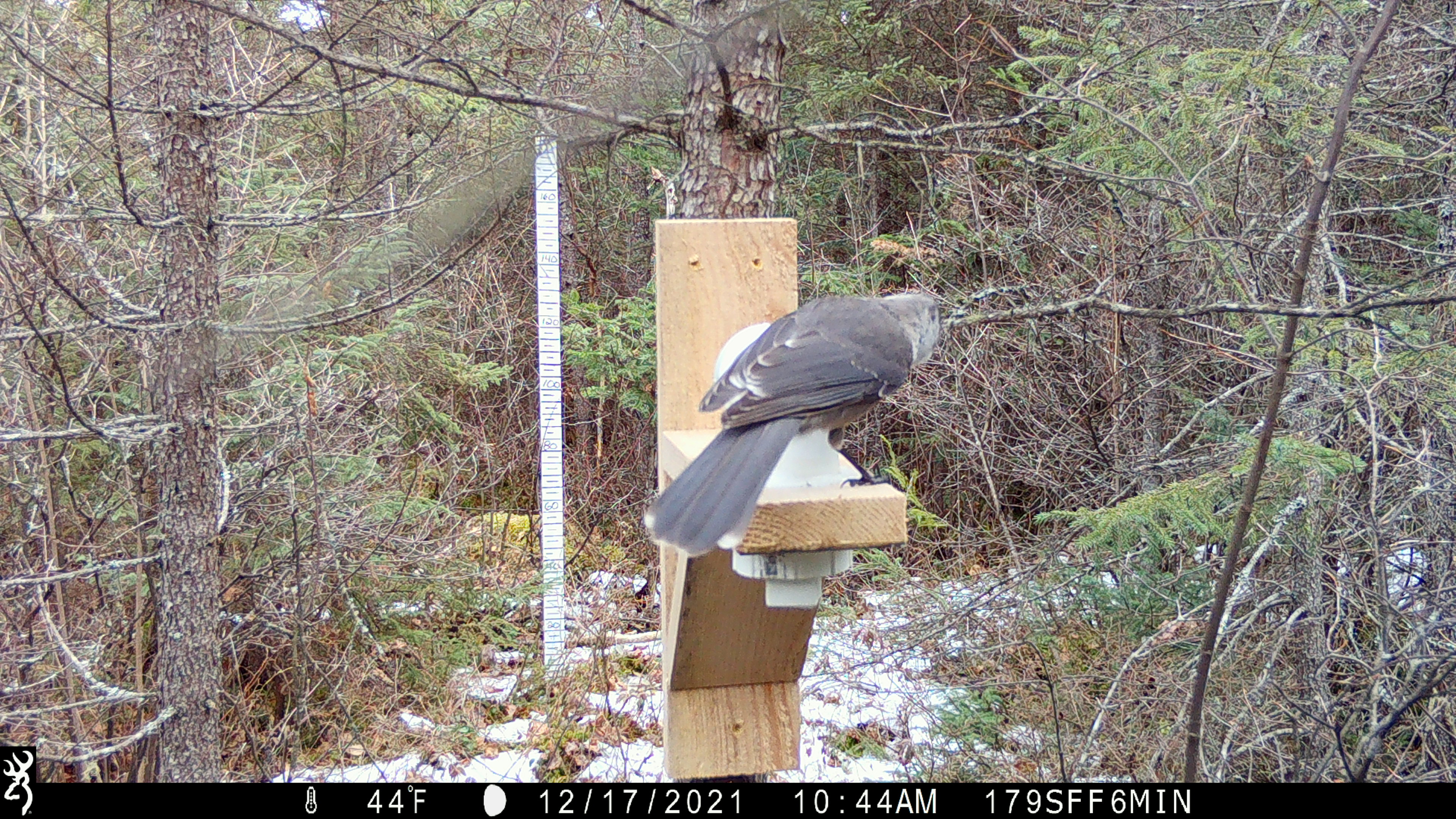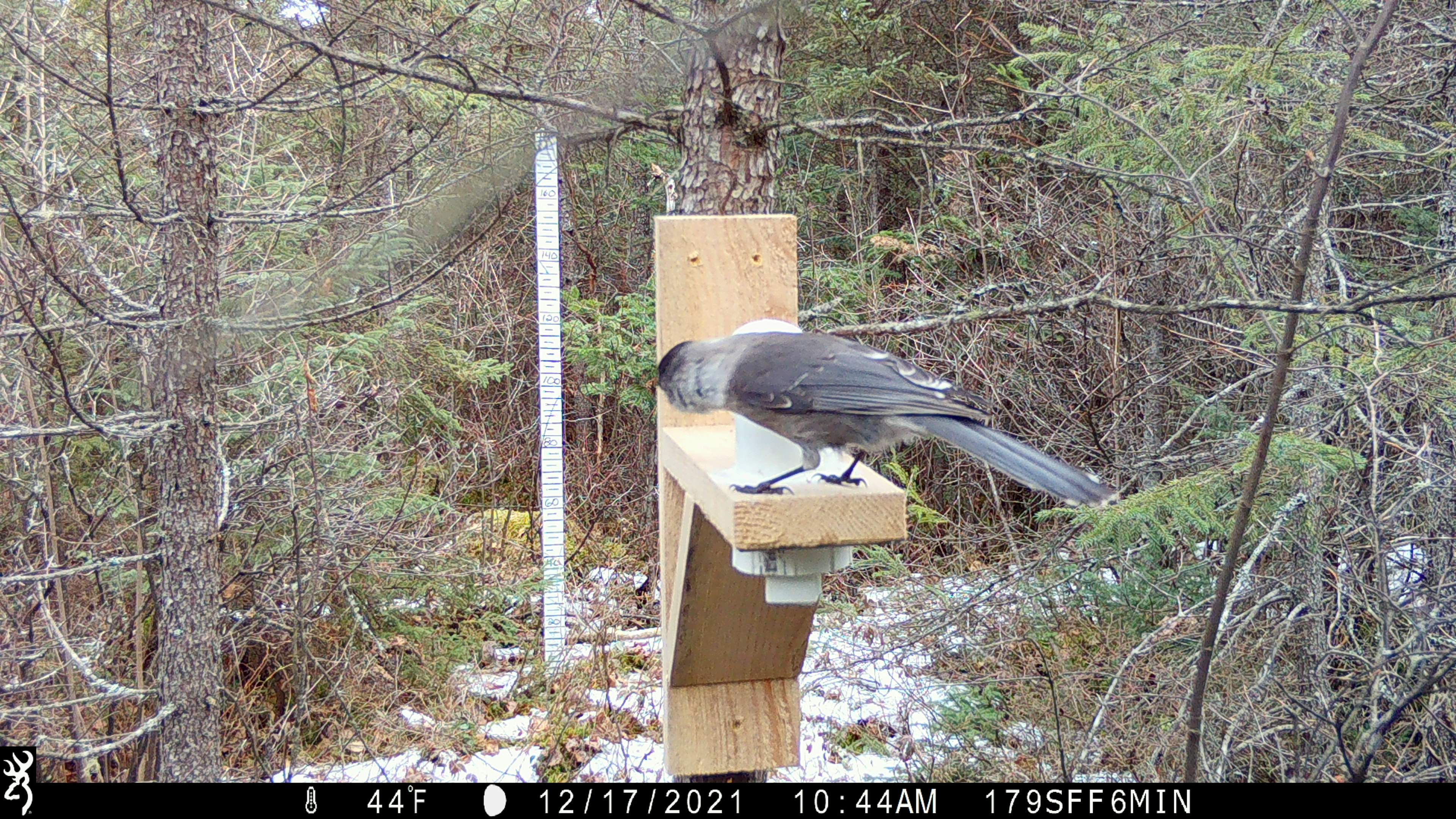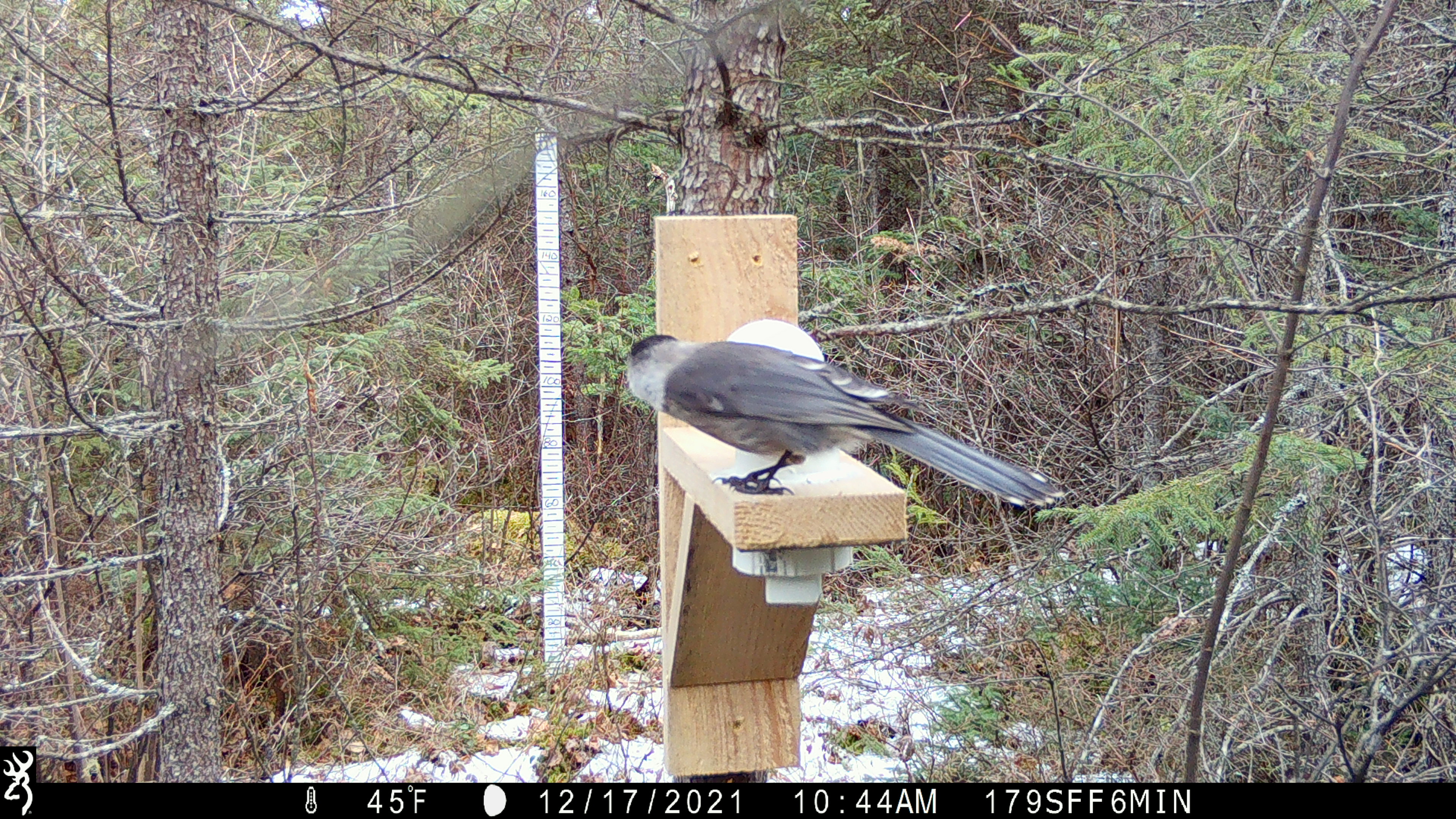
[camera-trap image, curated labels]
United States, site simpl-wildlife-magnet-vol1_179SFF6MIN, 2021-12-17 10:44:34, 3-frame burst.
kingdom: Animalia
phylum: Chordata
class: Aves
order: Passeriformes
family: Corvidae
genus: Perisoreus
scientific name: Perisoreus canadensis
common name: canada jay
Canada jay (Perisoreus canadensis).